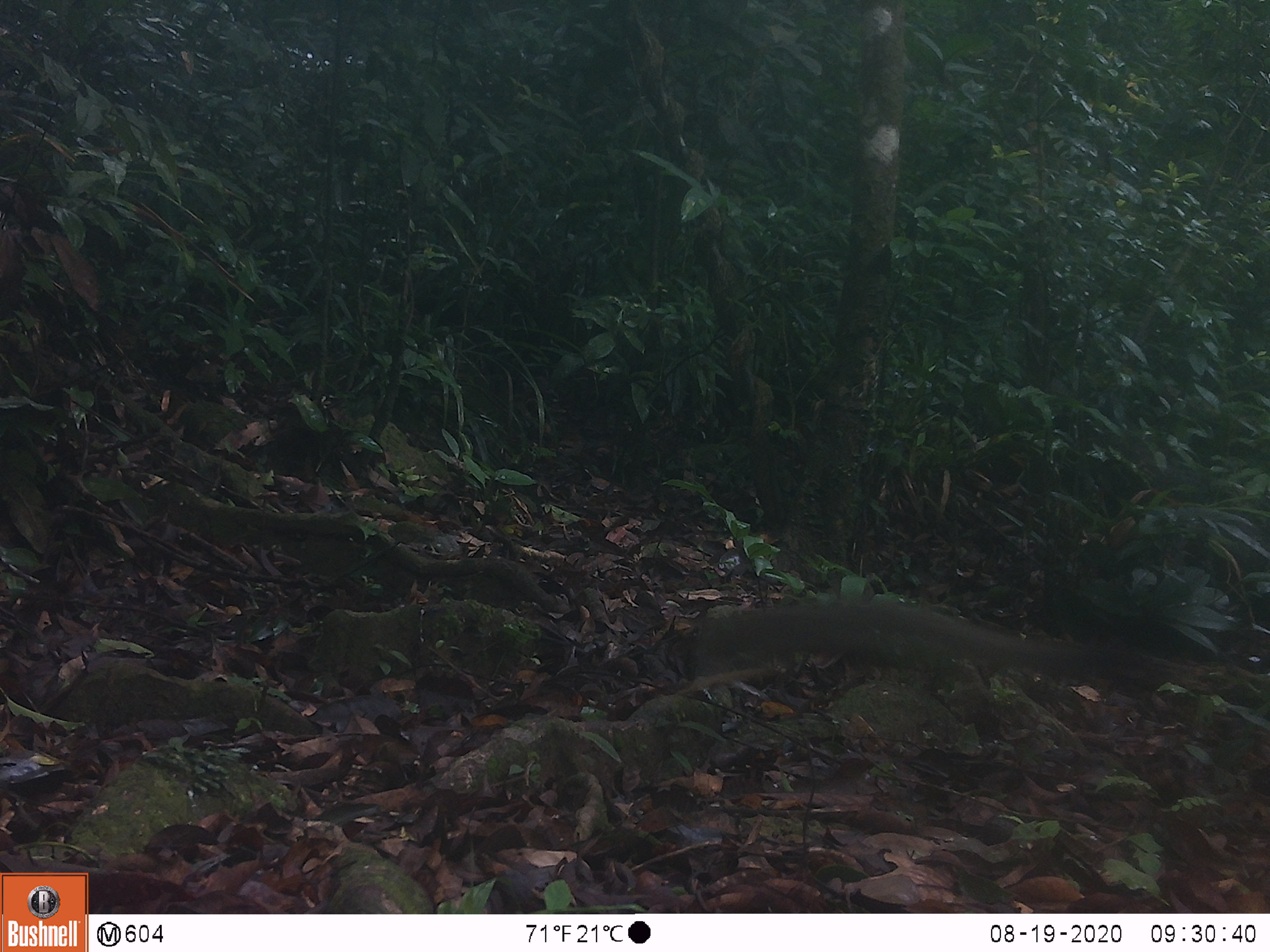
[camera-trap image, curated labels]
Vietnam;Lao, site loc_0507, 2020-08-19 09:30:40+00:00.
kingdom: Animalia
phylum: Chordata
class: Mammalia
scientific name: Mammalia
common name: mammal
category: unidentified small mammal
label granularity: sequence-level